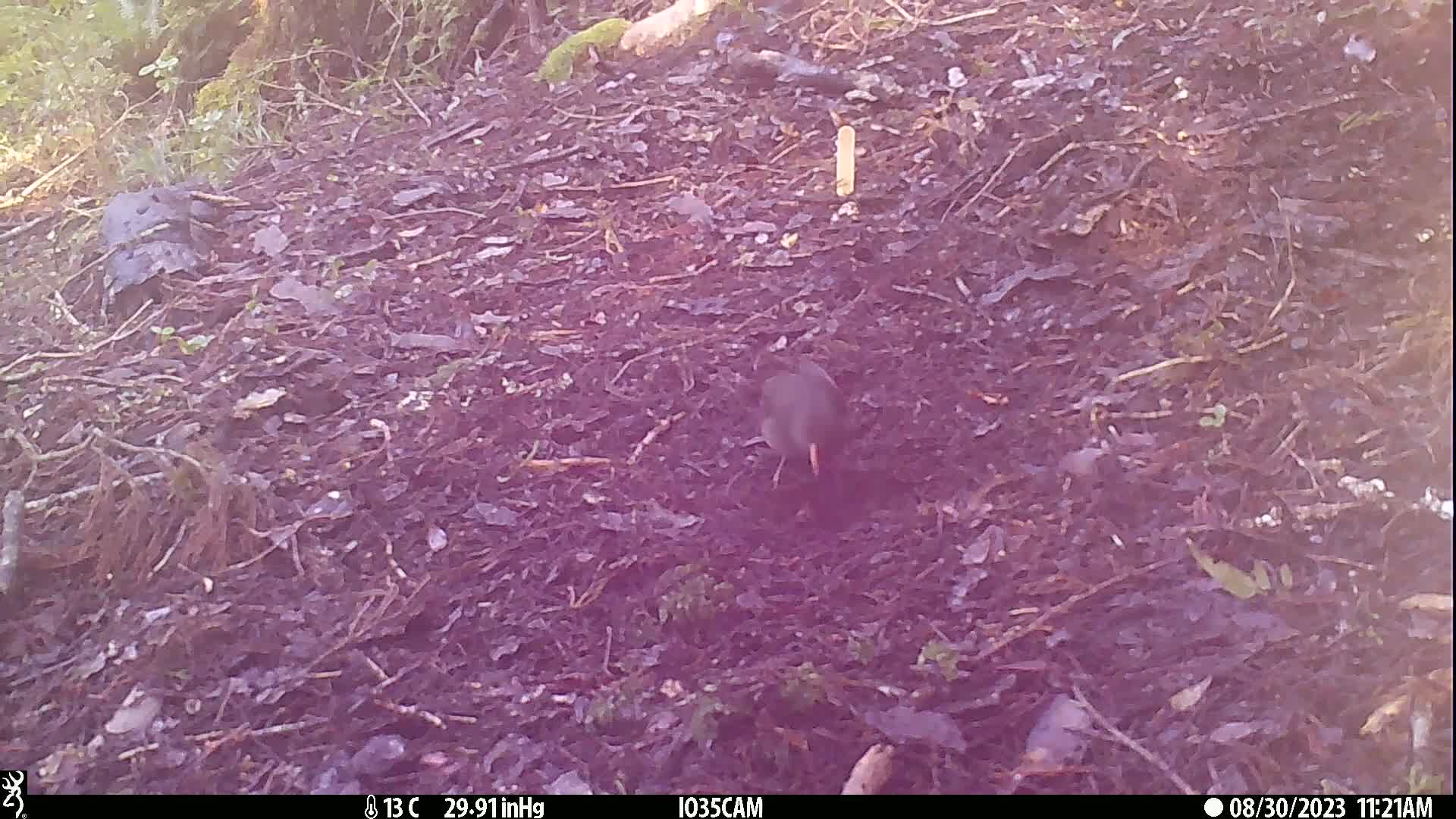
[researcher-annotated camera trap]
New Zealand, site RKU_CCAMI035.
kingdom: Animalia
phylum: Chordata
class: Aves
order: Passeriformes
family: Turdidae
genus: Turdus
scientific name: Turdus merula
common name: eurasian blackbird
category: blackbird